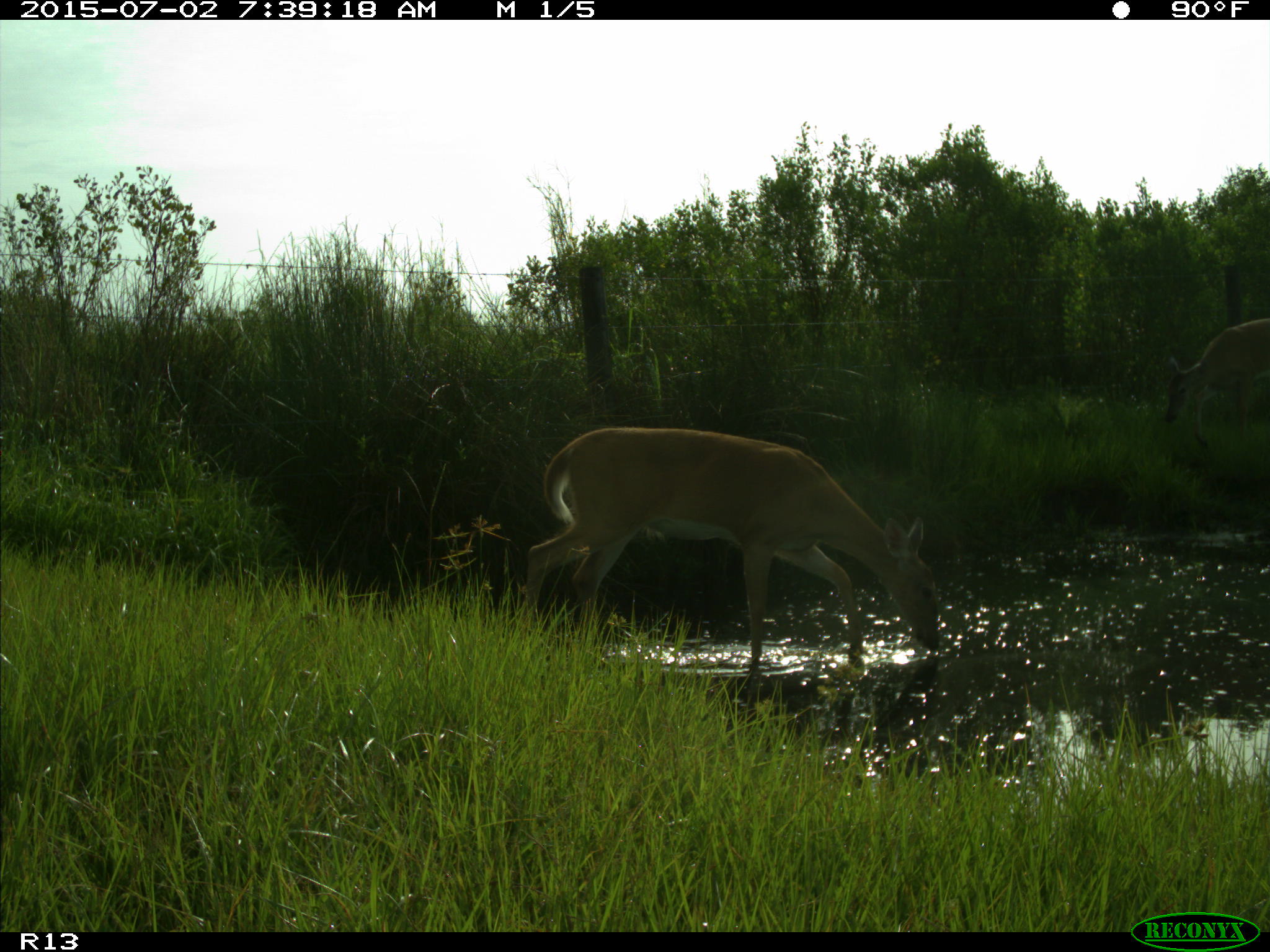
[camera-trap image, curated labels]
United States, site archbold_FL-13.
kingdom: Animalia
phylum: Chordata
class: Mammalia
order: Artiodactyla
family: Cervidae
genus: Odocoileus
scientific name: Odocoileus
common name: deer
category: unidentified deer